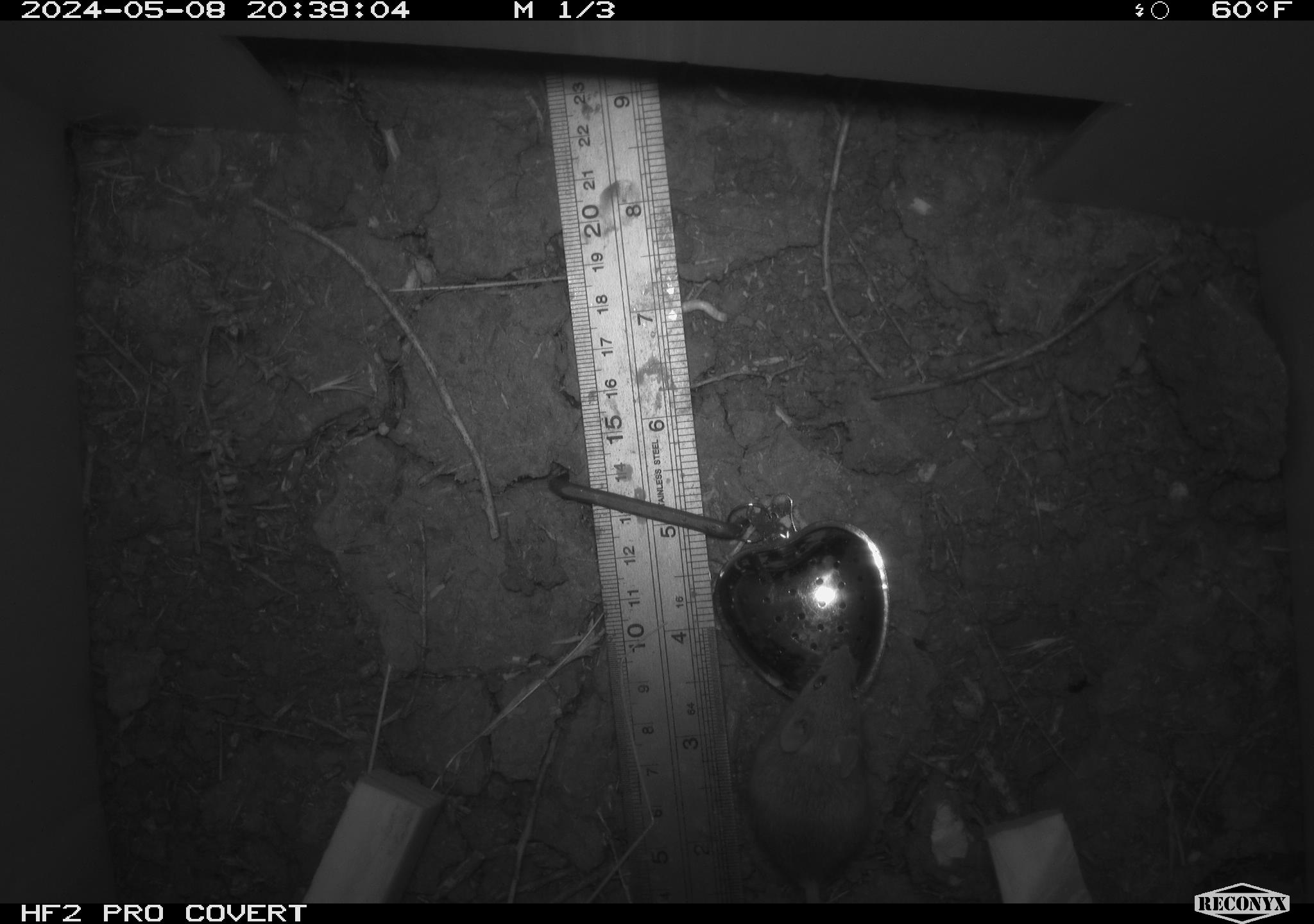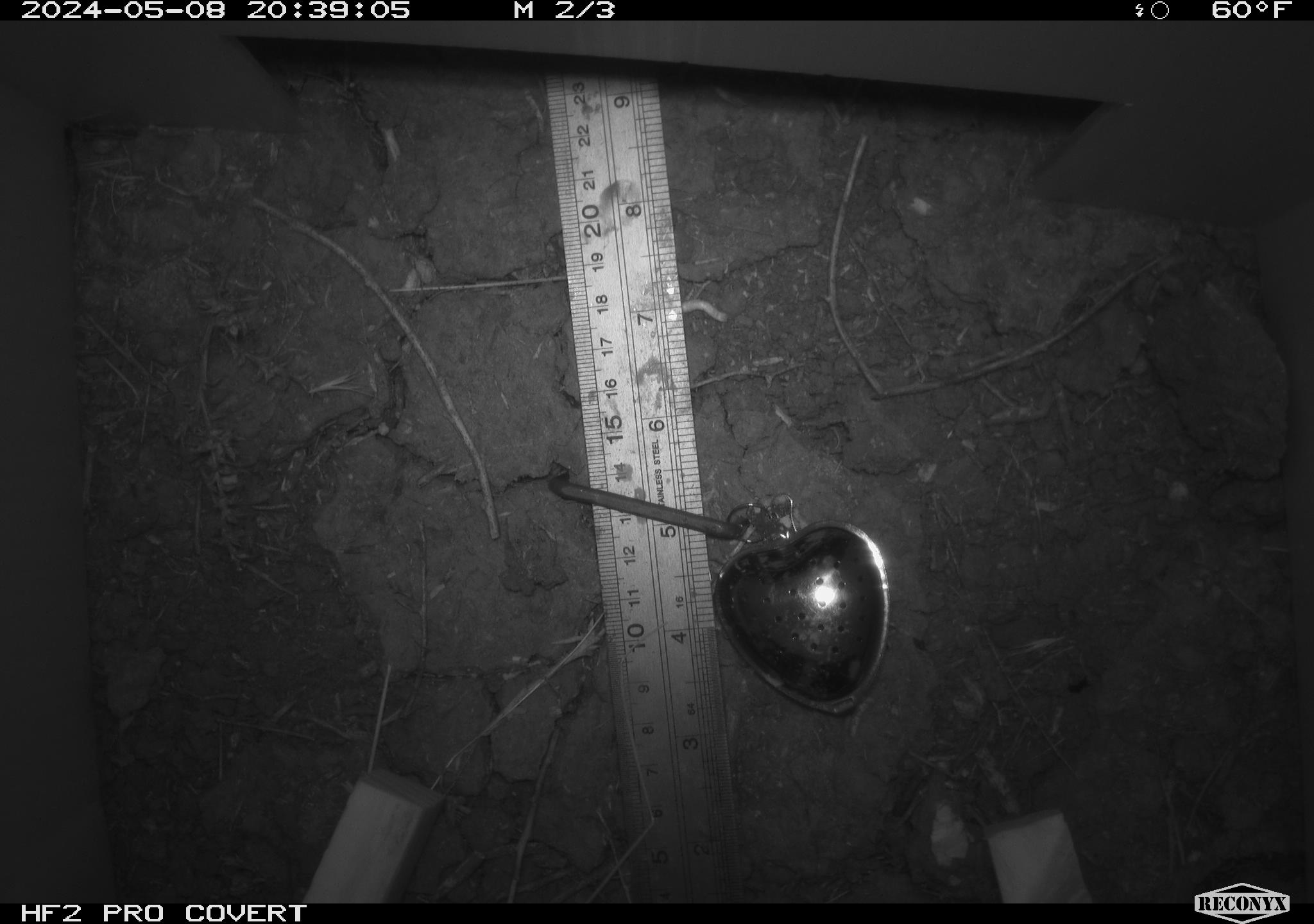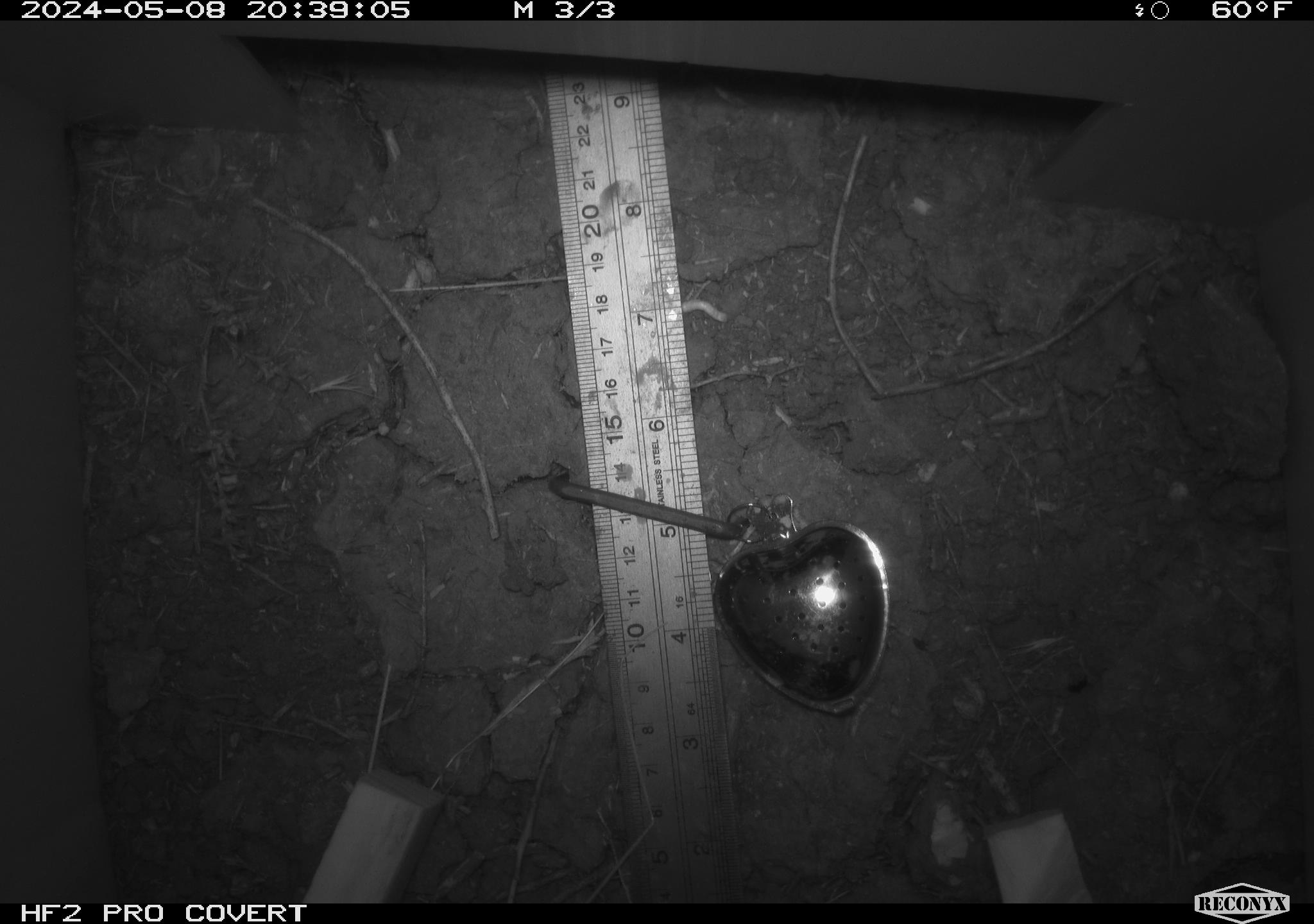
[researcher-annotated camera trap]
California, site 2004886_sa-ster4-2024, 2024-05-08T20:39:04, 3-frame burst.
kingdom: Animalia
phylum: Chordata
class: Mammalia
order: Rodentia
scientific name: Rodentia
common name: mouse species